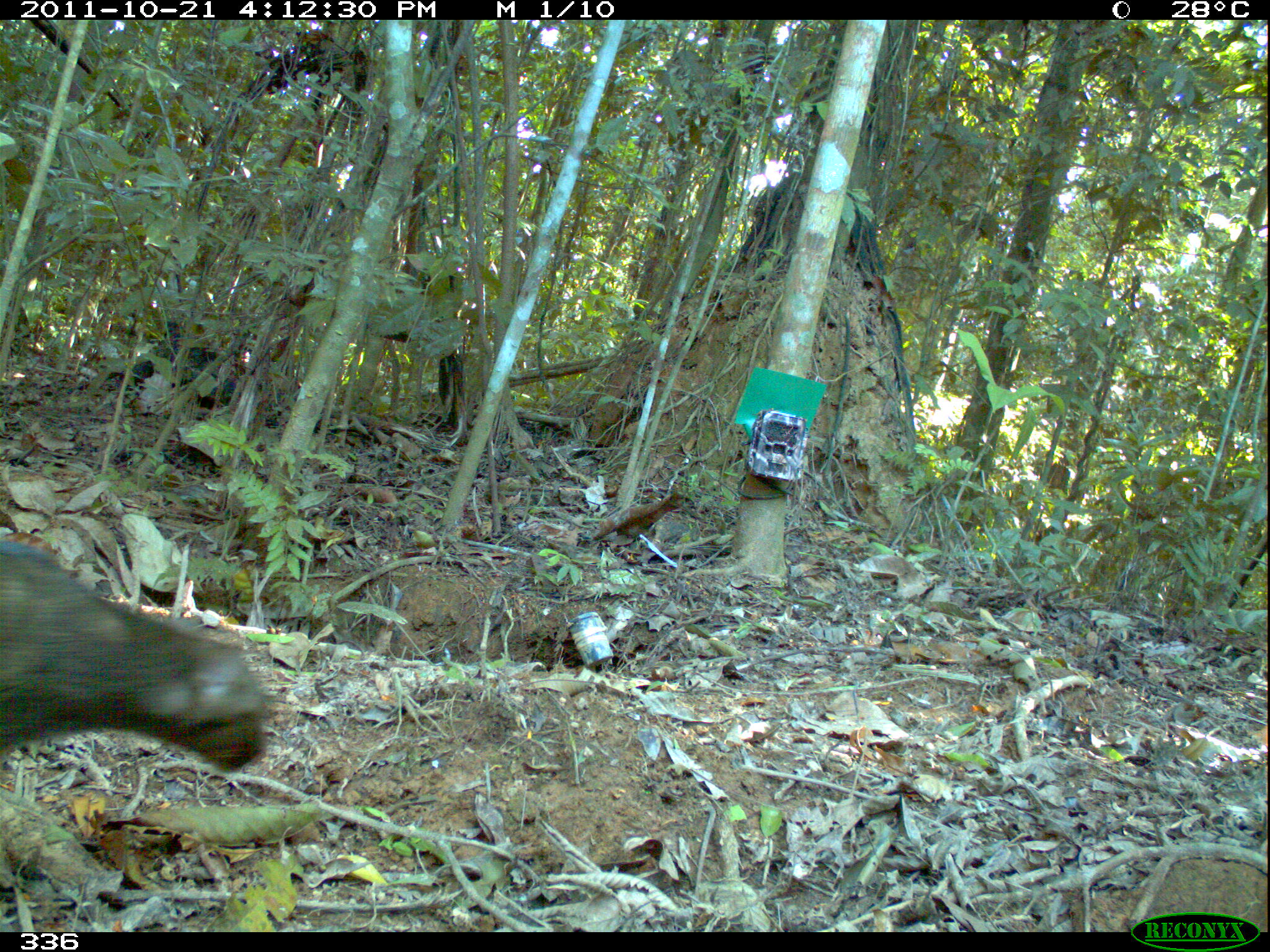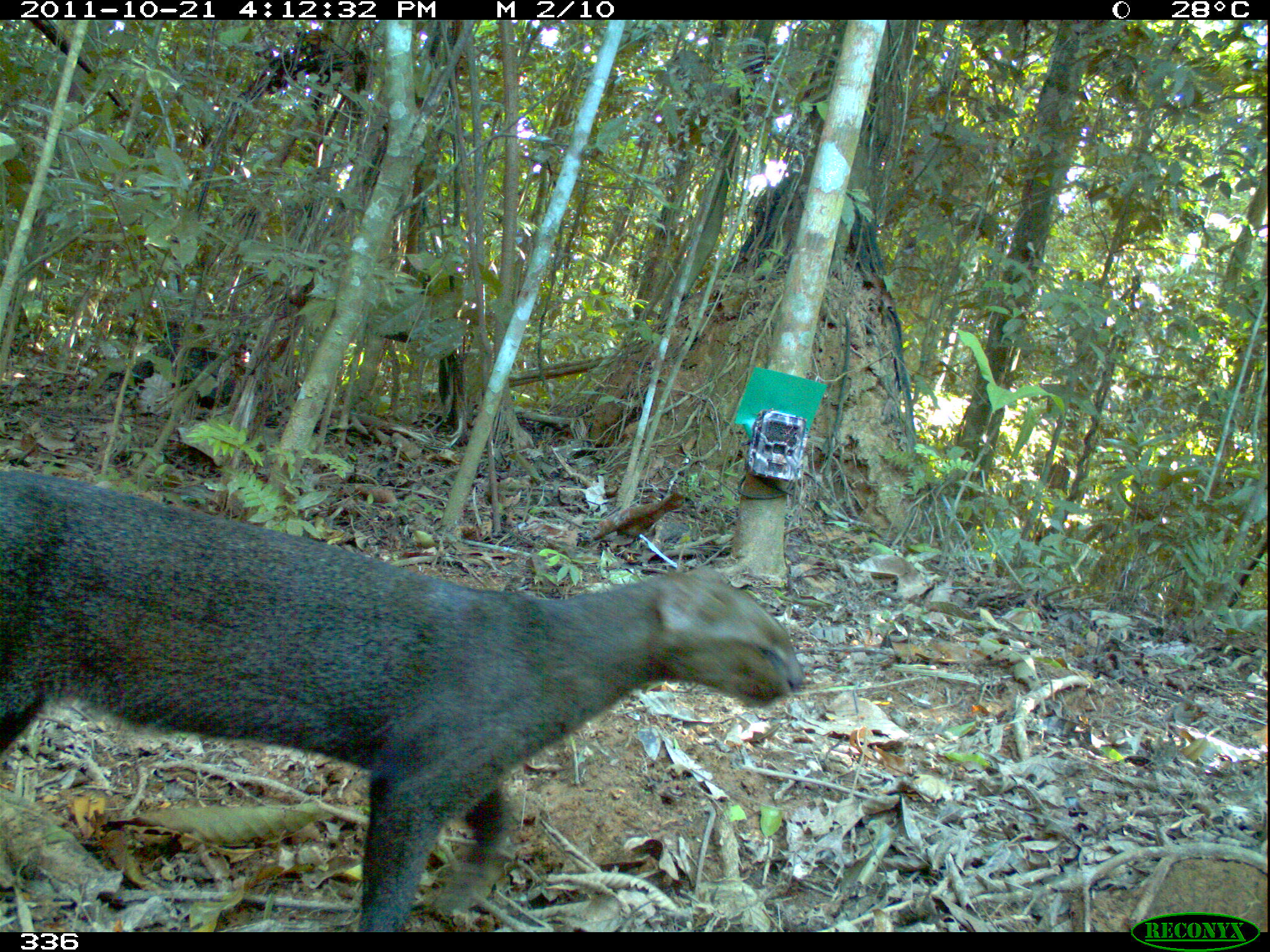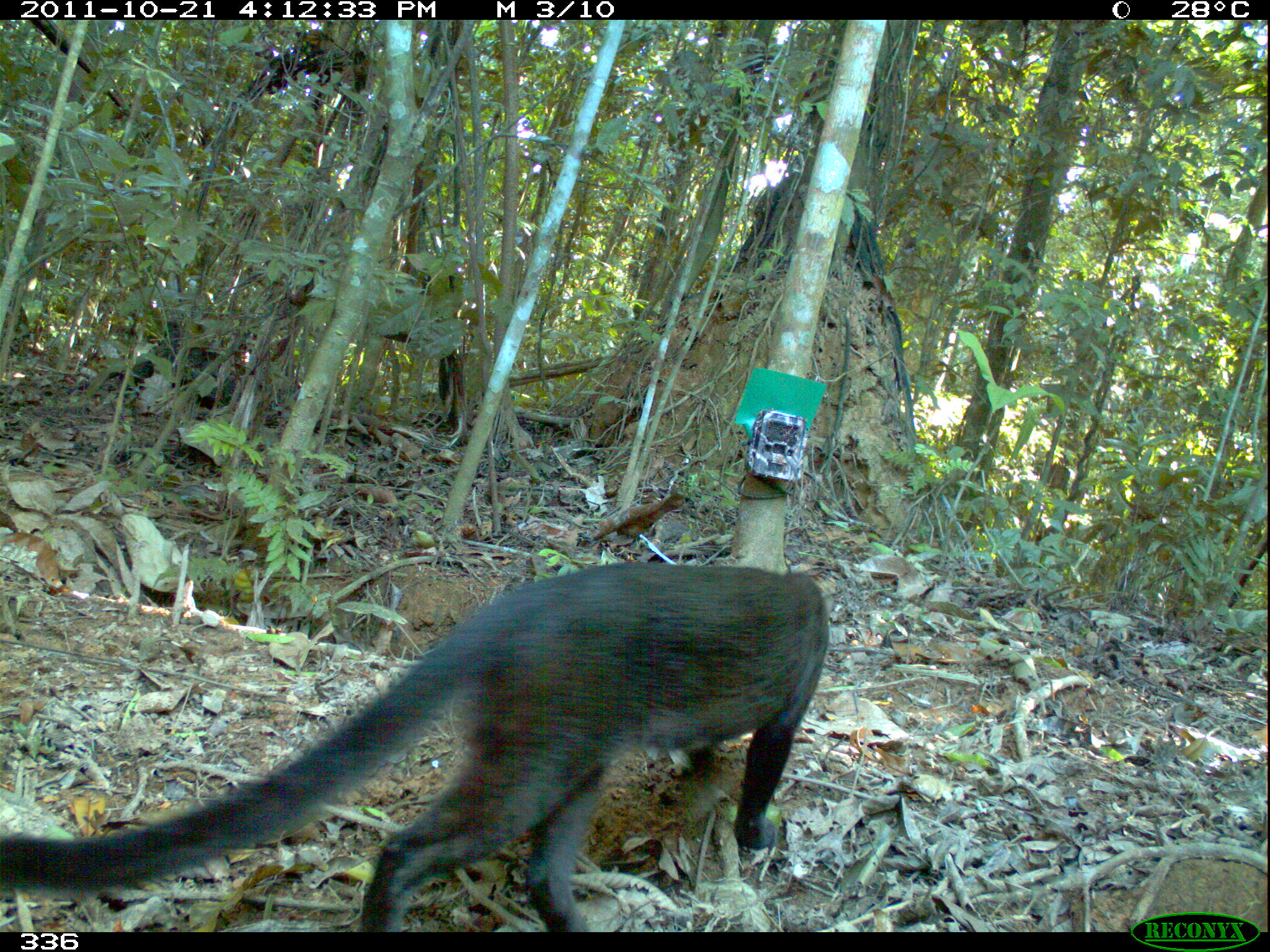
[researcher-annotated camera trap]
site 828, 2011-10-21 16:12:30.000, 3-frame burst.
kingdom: Animalia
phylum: Chordata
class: Mammalia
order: Carnivora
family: Felidae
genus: Herpailurus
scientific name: Herpailurus yagouaroundi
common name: jaguarundi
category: puma yagouaroundi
Puma yagouaroundi (jaguarundi) (Herpailurus yagouaroundi).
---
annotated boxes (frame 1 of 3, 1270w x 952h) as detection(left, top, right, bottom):
puma yagouaroundi: detection(0, 541, 267, 770)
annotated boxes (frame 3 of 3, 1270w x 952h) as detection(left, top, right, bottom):
puma yagouaroundi: detection(0, 559, 829, 932)